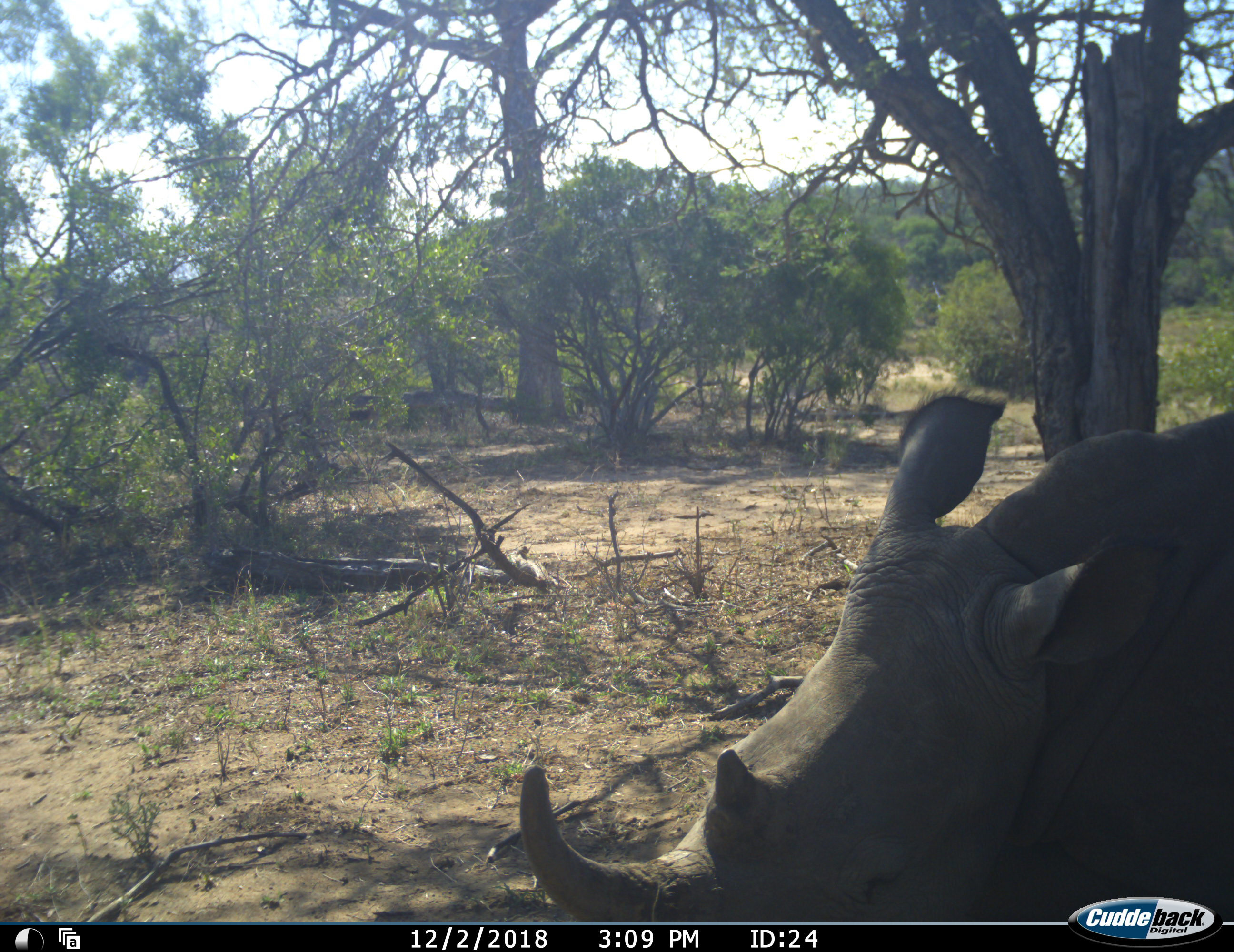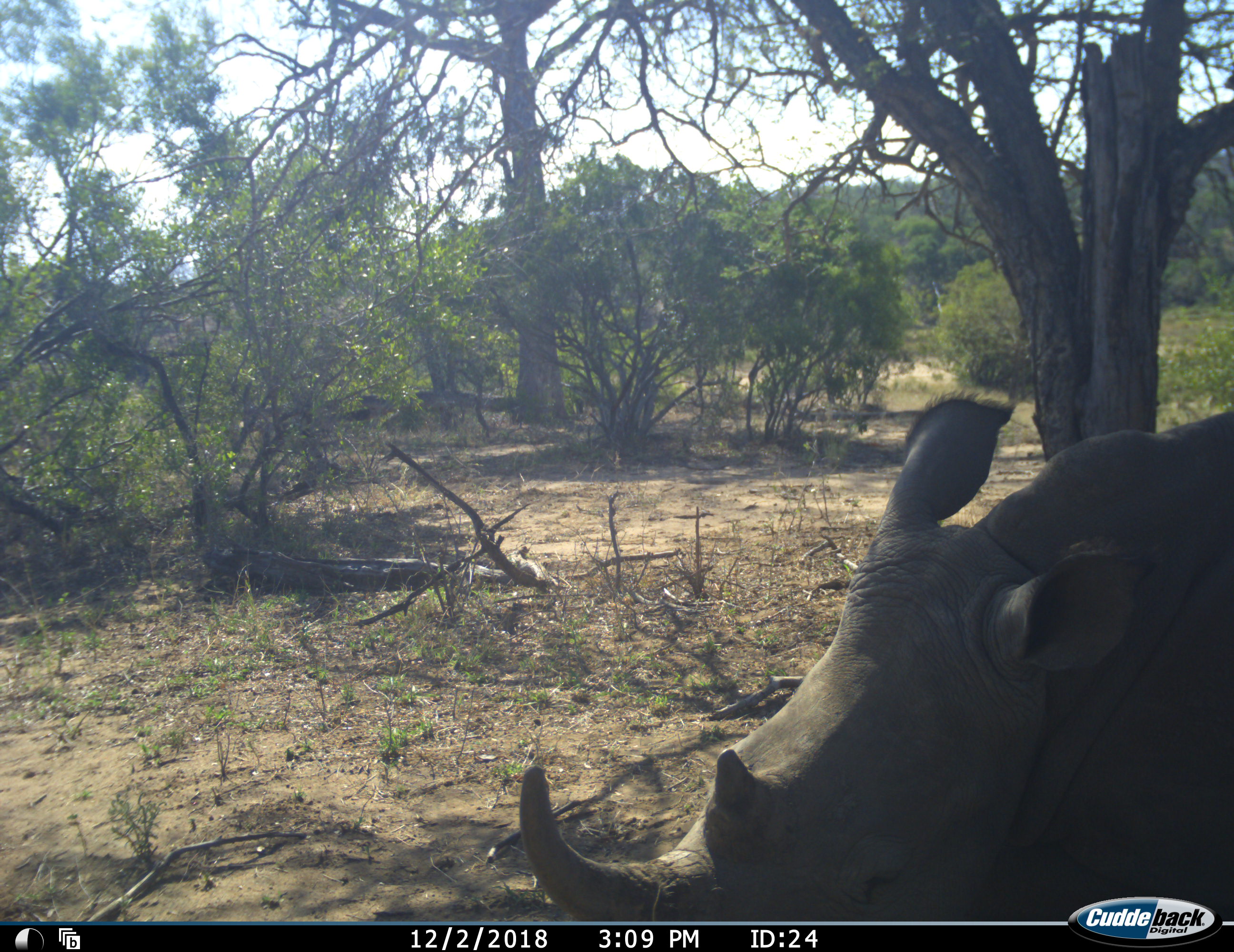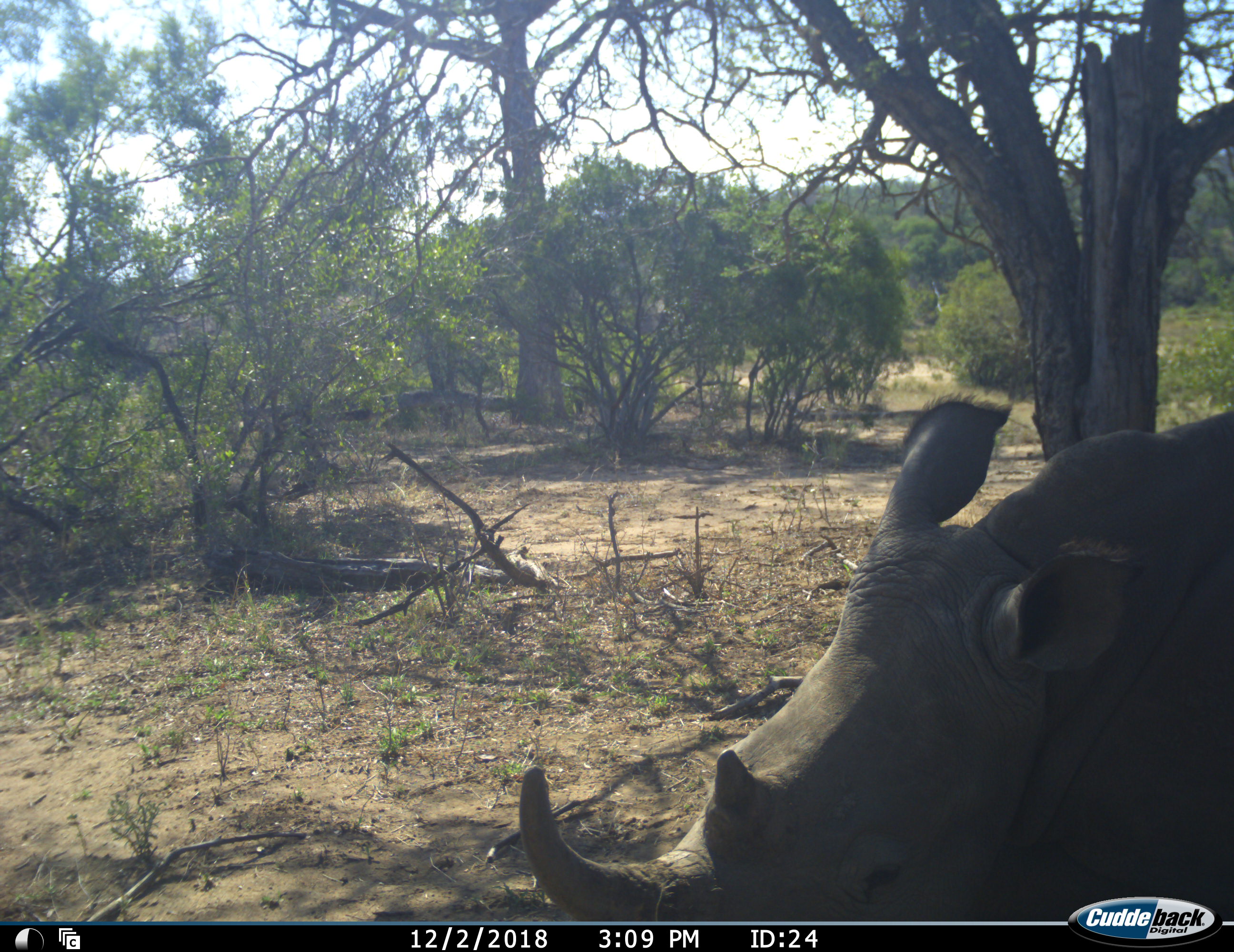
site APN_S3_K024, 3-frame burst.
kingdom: Animalia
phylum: Chordata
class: Mammalia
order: Perissodactyla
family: Rhinocerotidae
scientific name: Rhinocerotidae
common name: unknown rhinoceros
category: rhinocerosunknown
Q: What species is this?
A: Rhinocerosunknown (unknown rhinoceros) (Rhinocerotidae).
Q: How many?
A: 1.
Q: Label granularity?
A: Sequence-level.